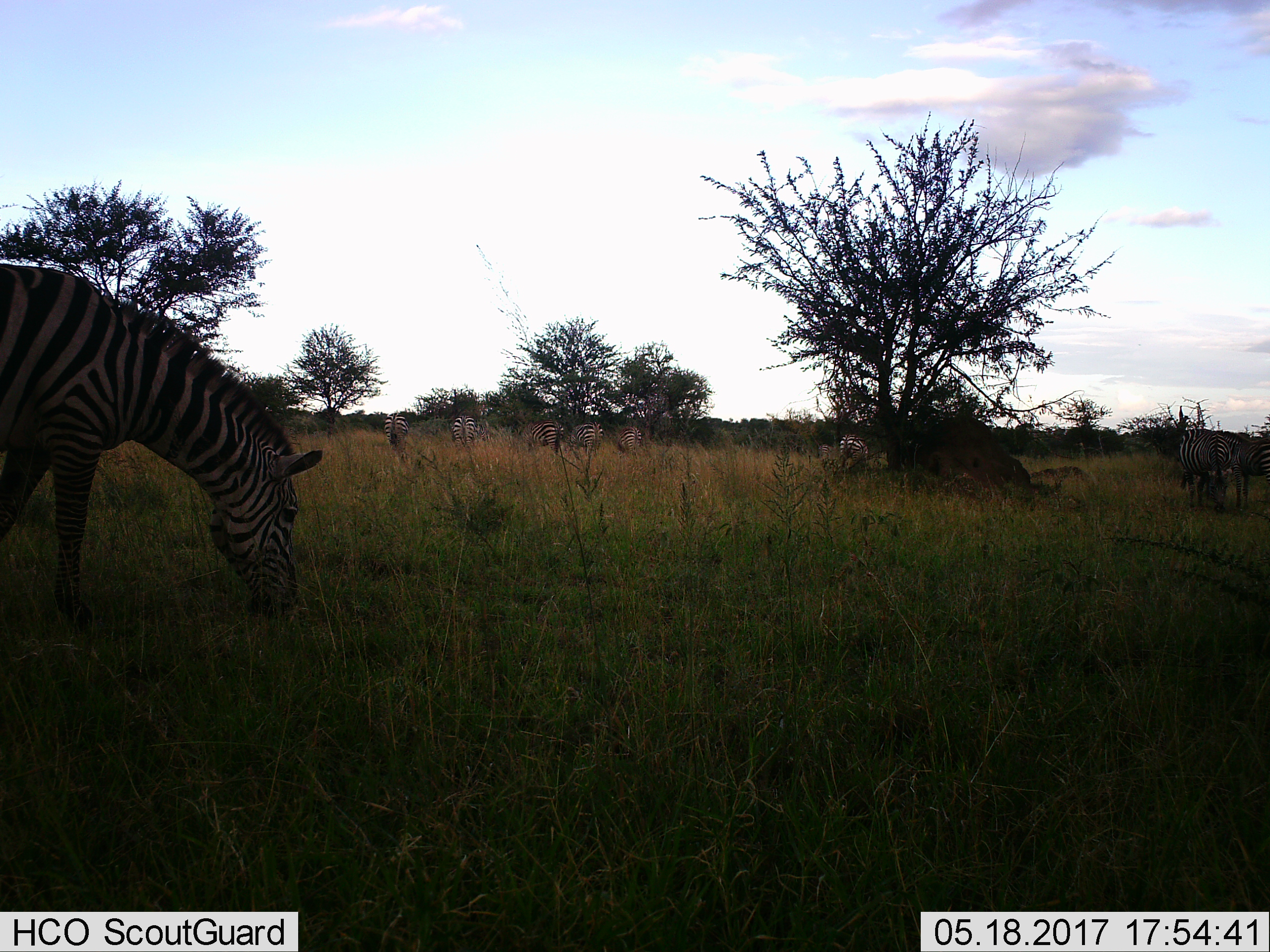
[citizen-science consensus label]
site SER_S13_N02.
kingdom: Animalia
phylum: Chordata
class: Mammalia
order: Perissodactyla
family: Equidae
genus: Equus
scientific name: Equus quagga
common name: plains zebra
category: zebraplains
Zebraplains (plains zebra) (Equus quagga), count 10. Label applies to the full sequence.